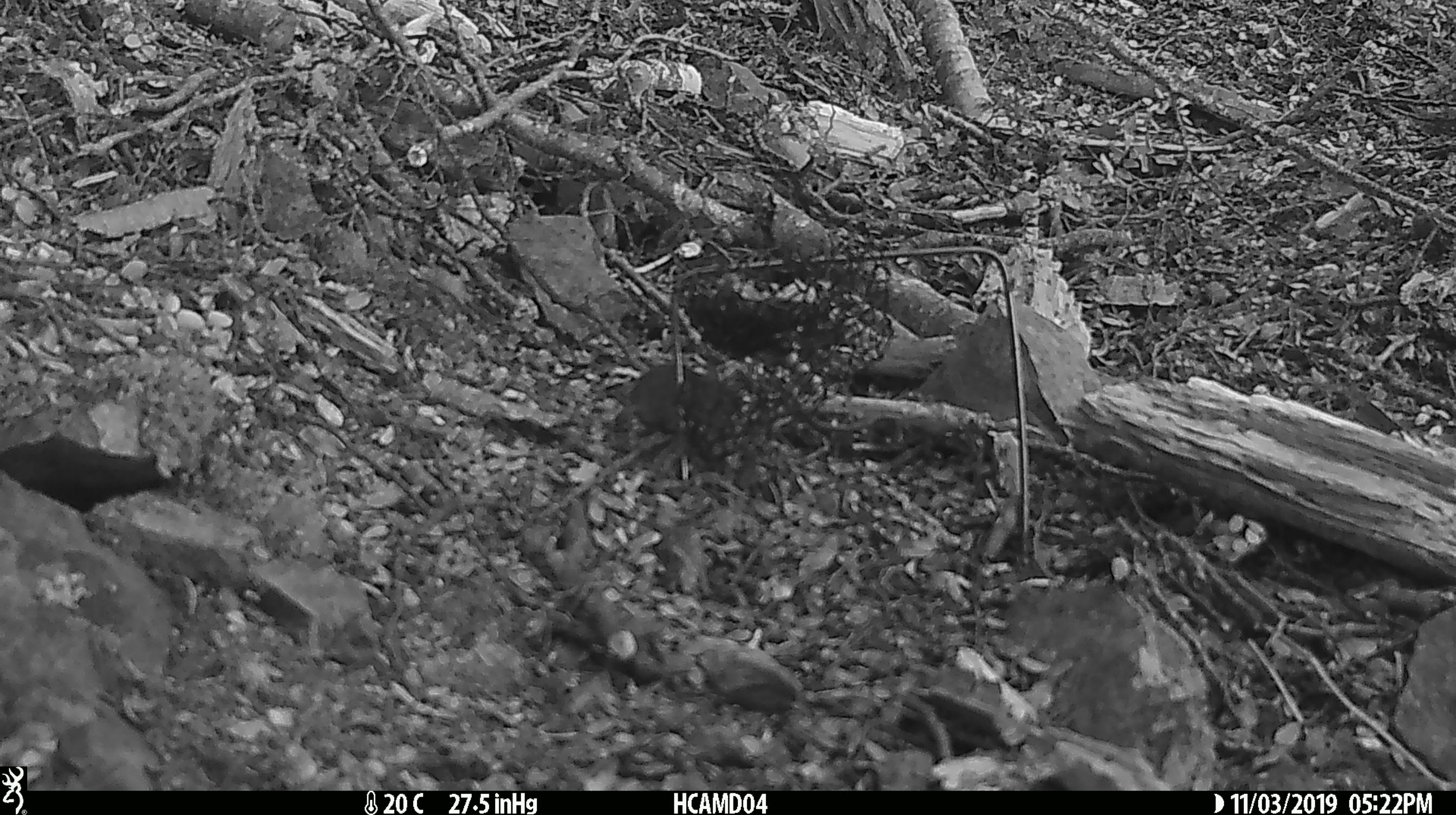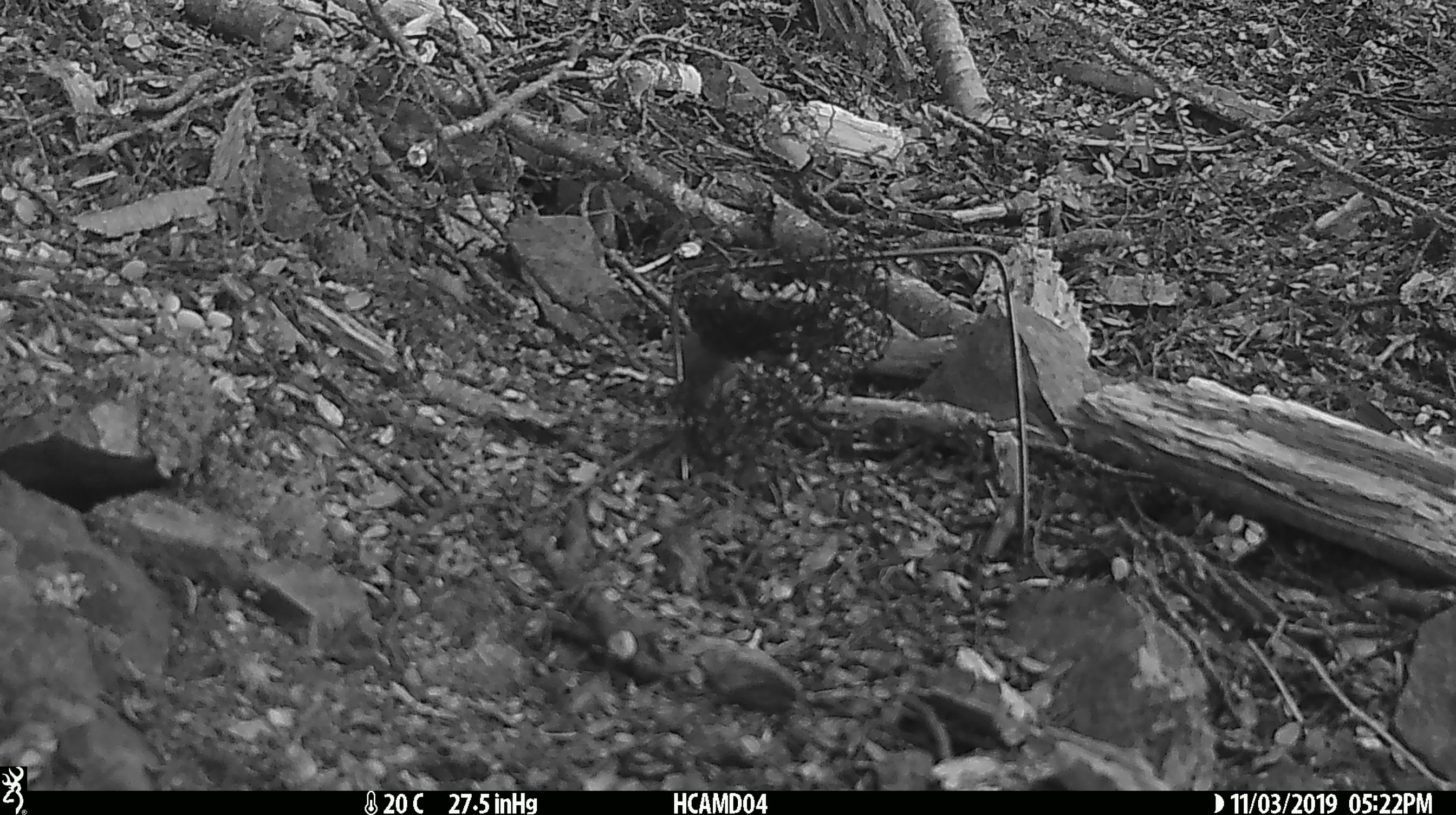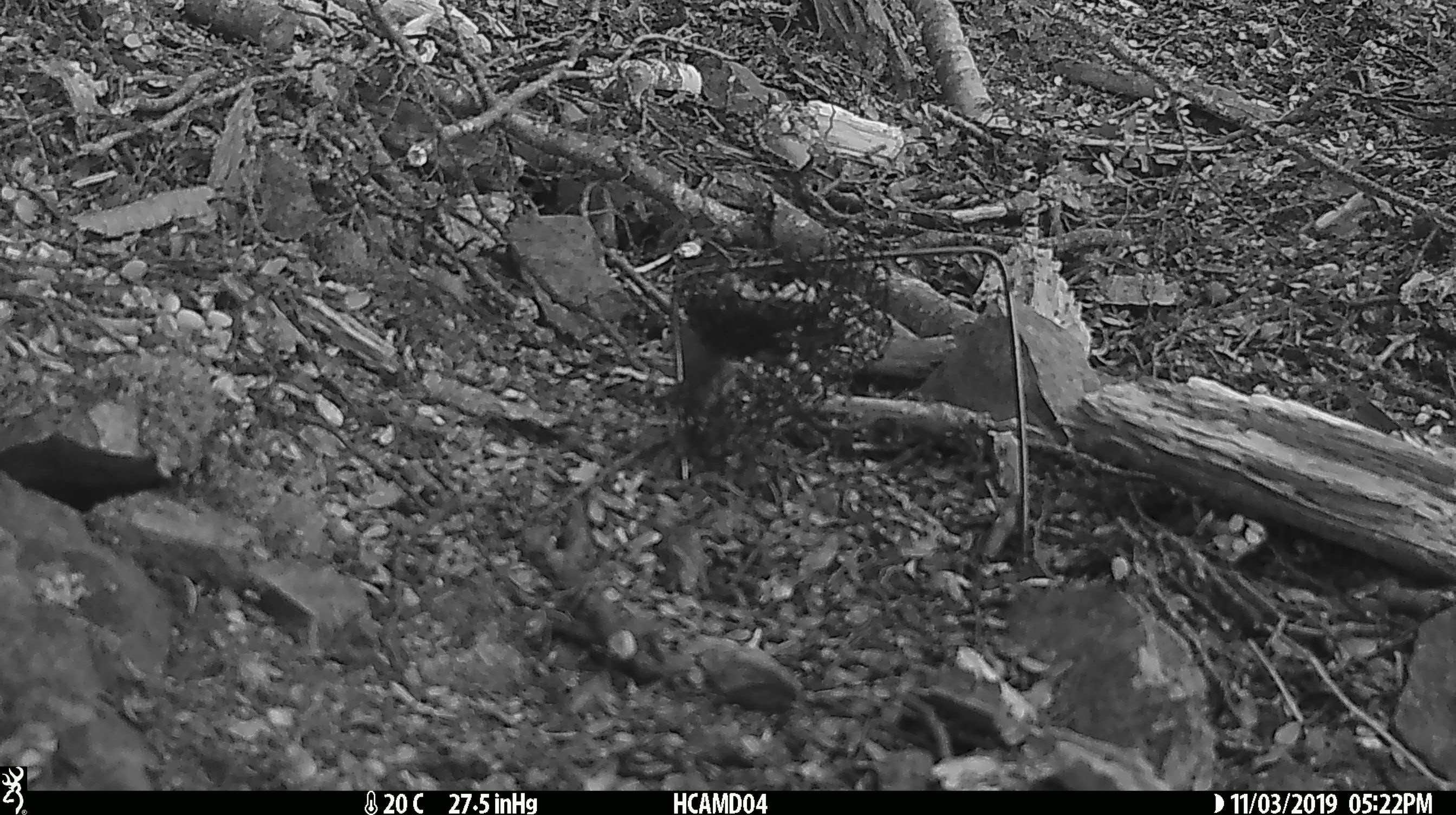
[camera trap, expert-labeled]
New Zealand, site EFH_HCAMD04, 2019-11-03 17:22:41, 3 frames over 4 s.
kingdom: Animalia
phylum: Chordata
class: Mammalia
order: Rodentia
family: Muridae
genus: Mus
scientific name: Mus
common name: mouse